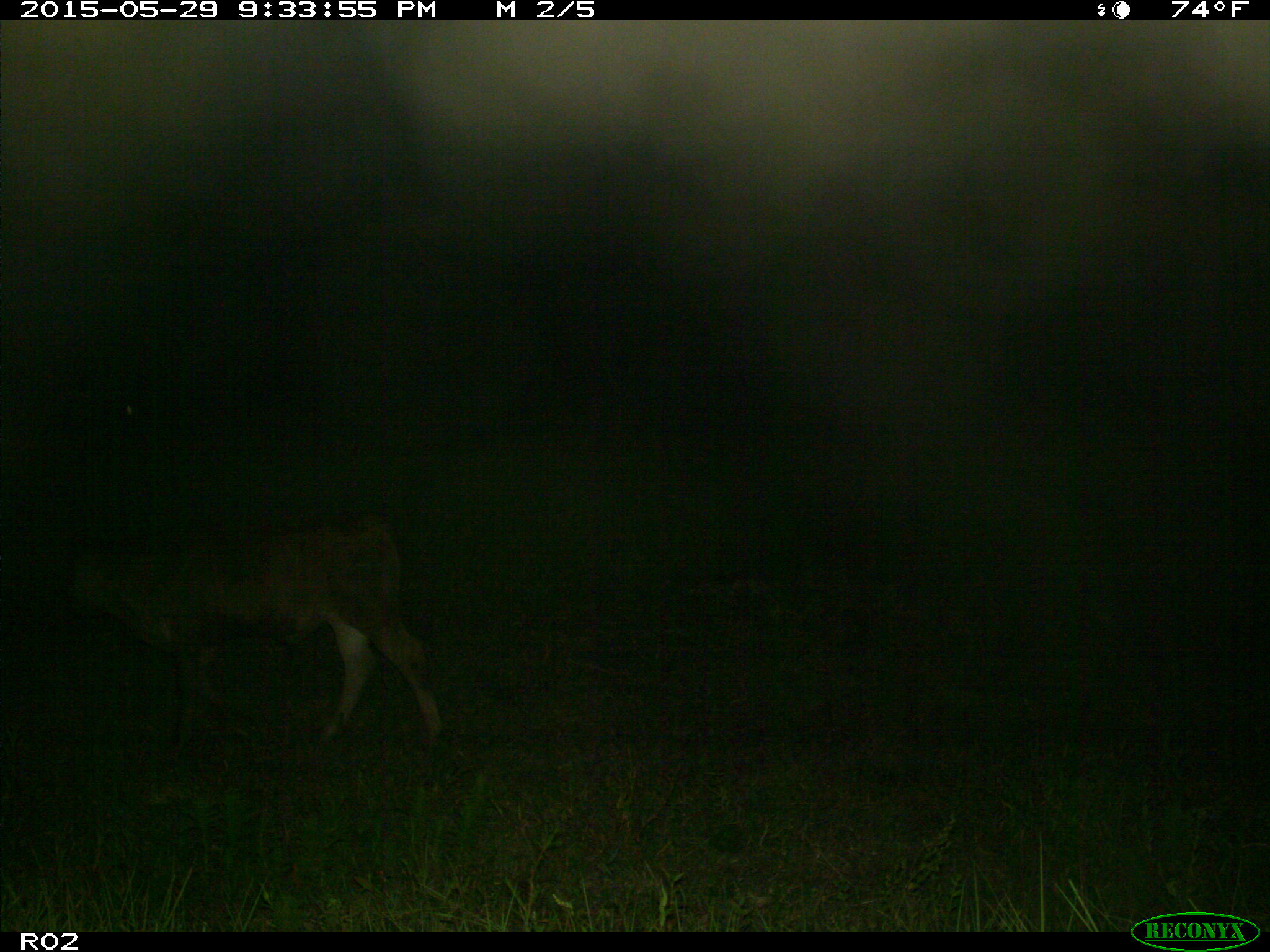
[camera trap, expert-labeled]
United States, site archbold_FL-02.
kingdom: Animalia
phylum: Chordata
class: Mammalia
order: Artiodactyla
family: Bovidae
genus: Bos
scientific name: Bos taurus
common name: domestic cow